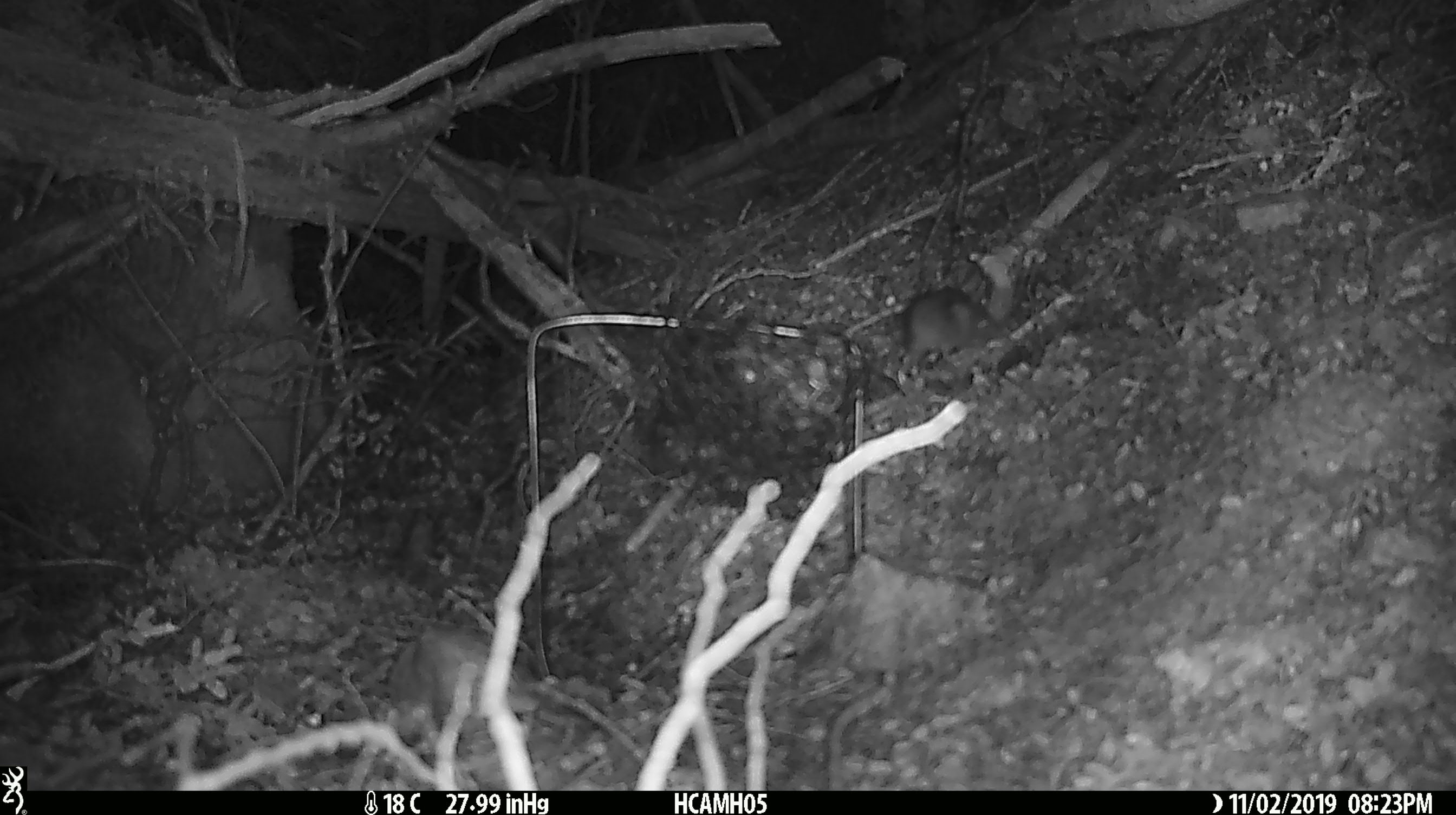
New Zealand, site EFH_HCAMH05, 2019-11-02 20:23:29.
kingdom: Animalia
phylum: Chordata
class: Mammalia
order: Rodentia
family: Muridae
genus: Mus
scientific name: Mus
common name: mouse